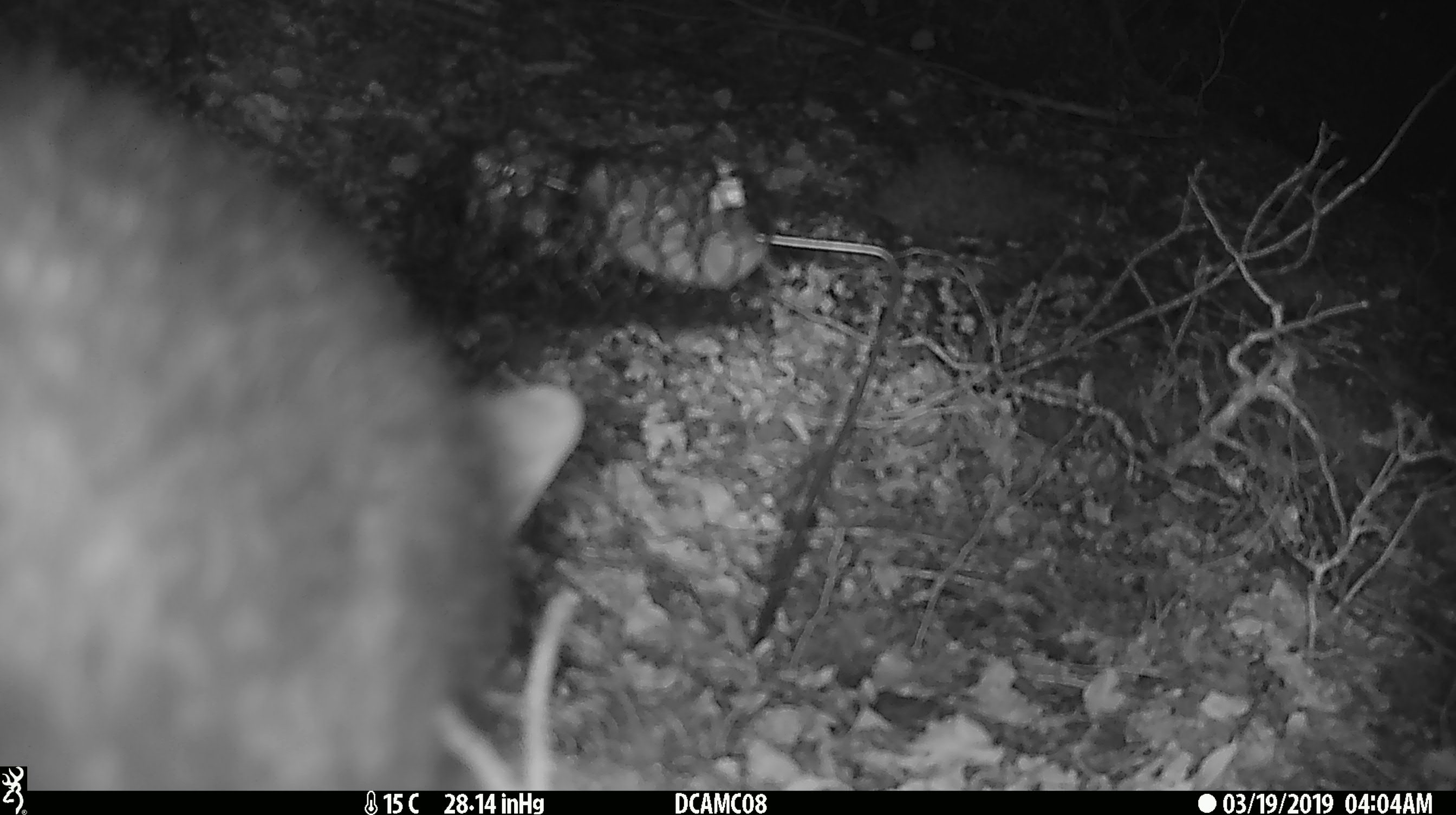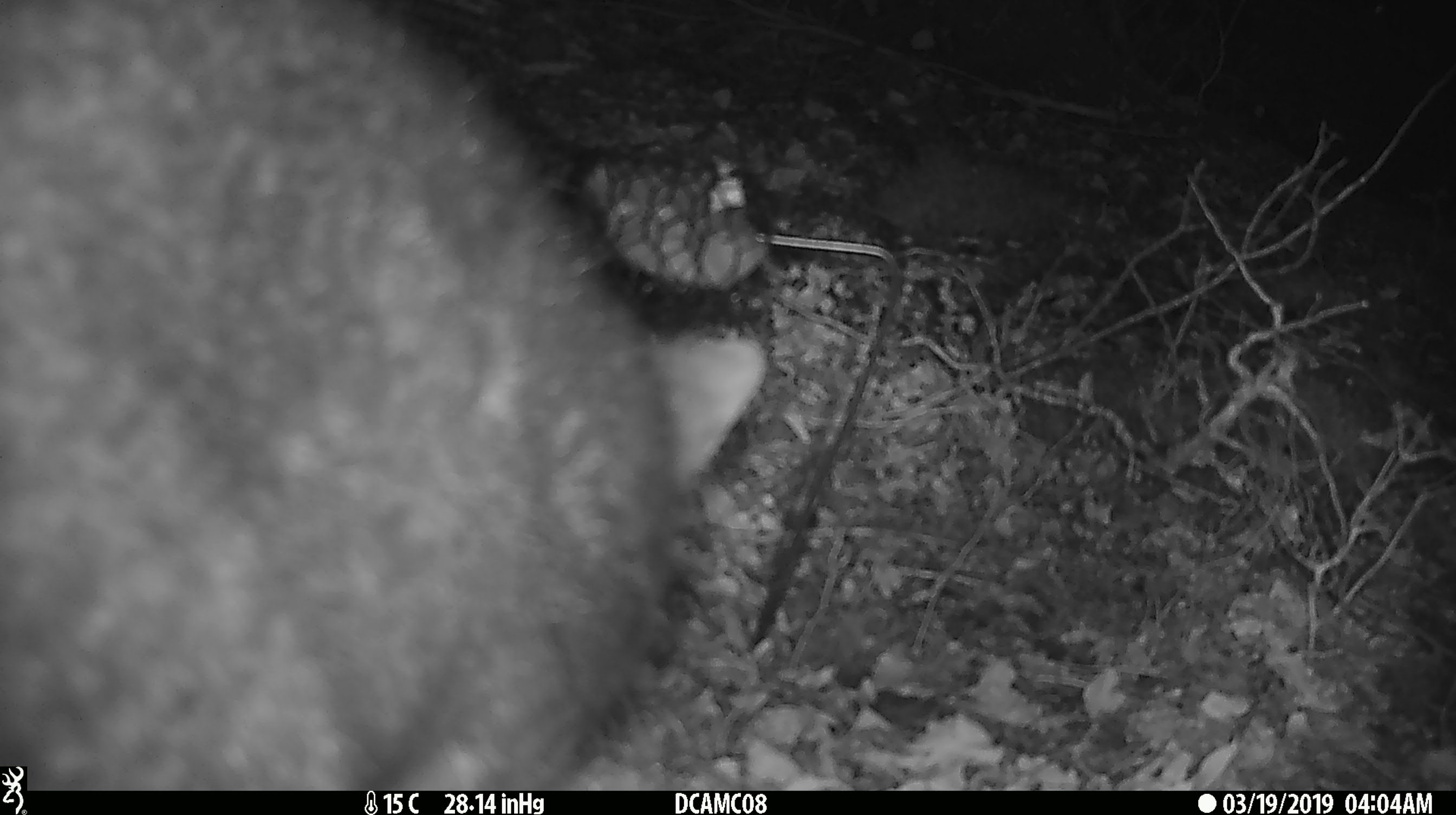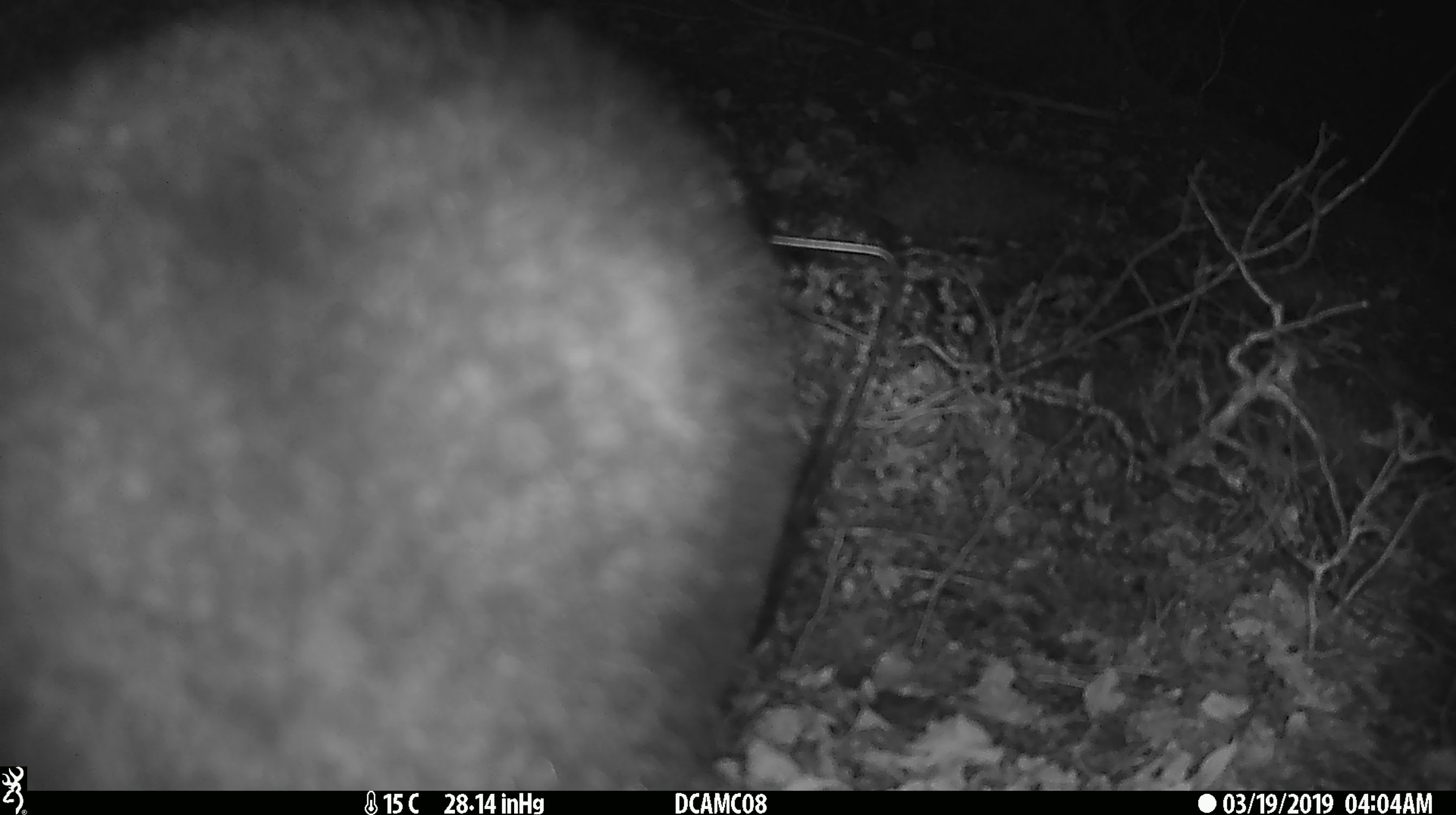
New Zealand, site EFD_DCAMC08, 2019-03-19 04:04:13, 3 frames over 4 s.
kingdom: Animalia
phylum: Chordata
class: Mammalia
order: Diprotodontia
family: Phalangeridae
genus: Trichosurus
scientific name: Trichosurus vulpecula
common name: common brushtail possum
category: possum